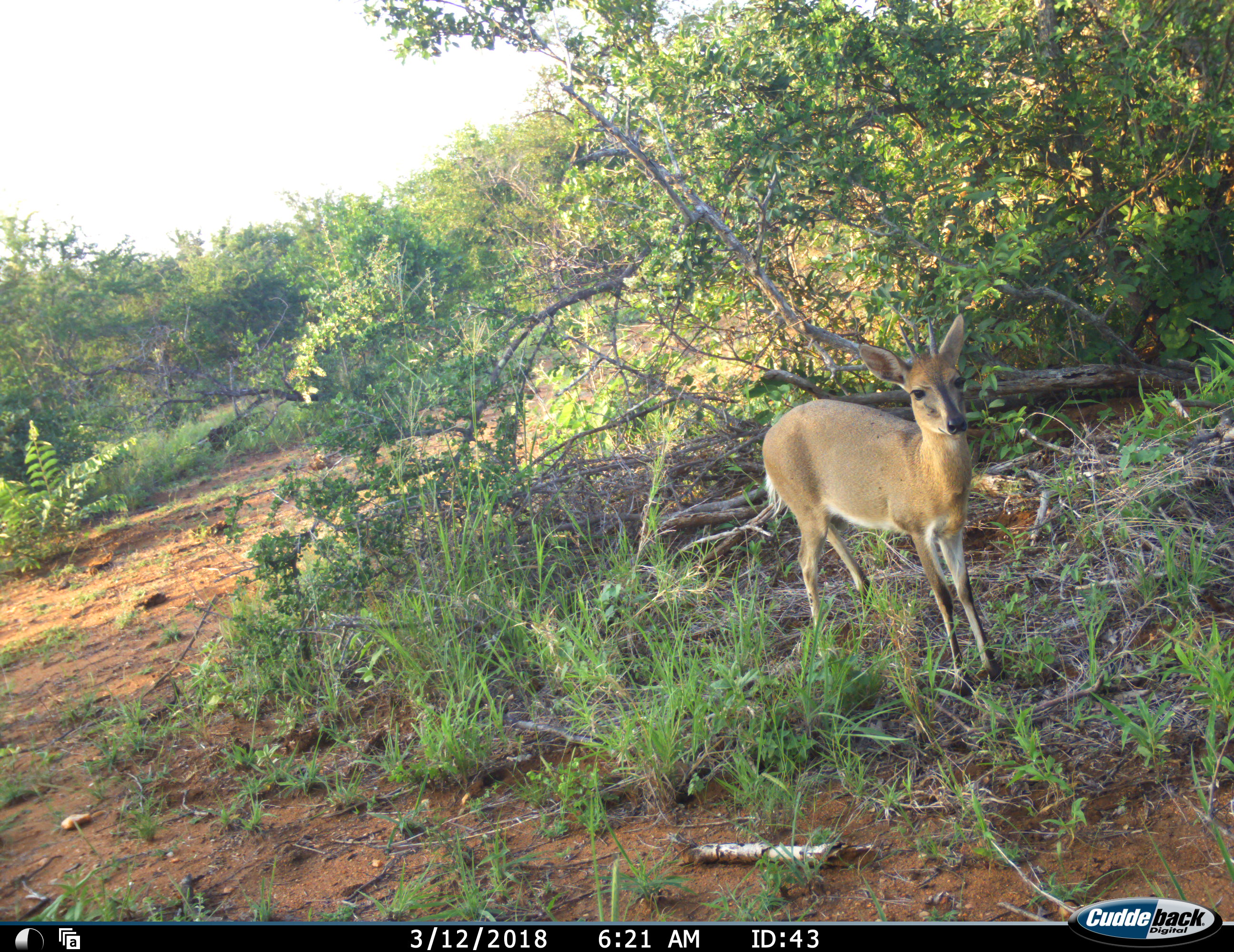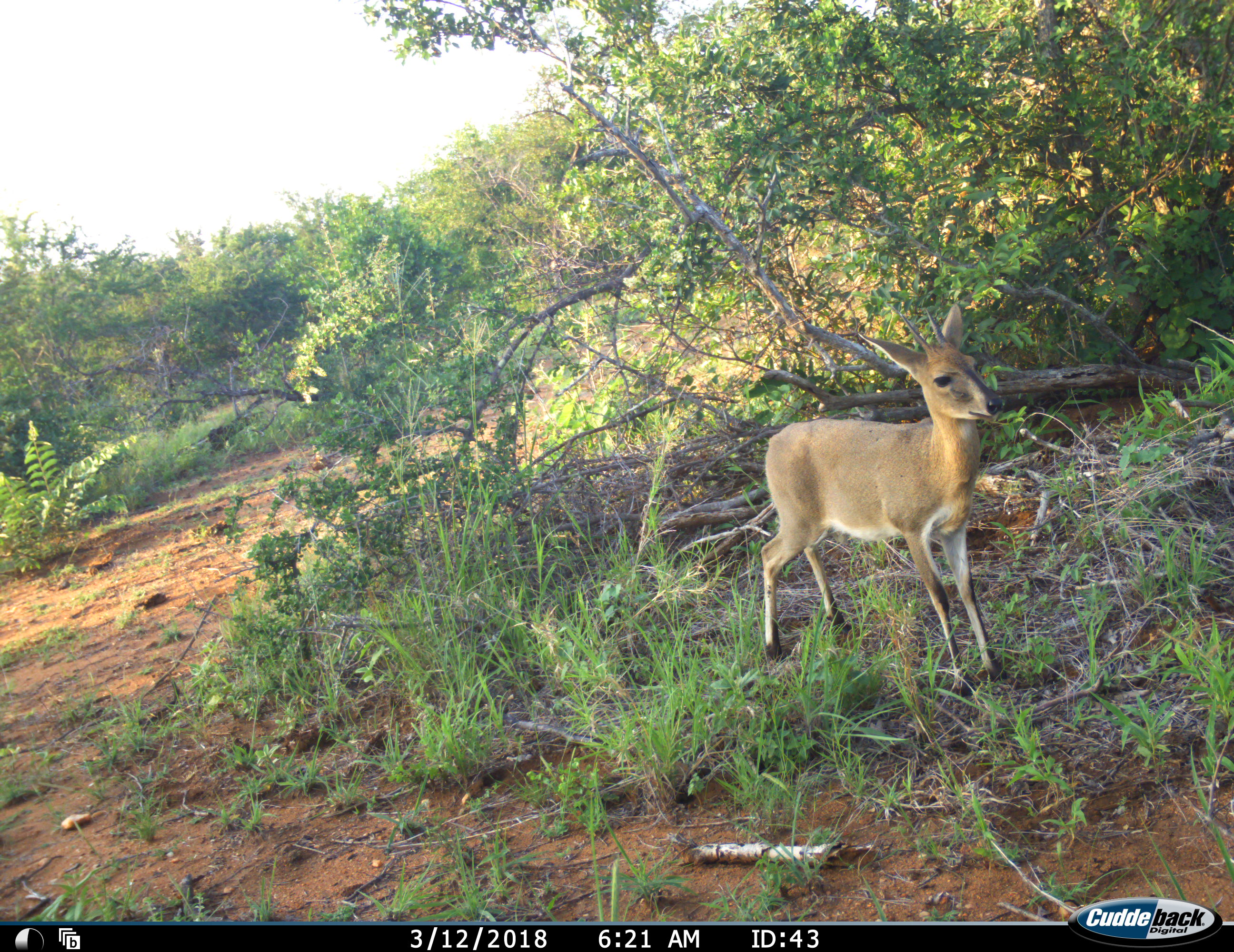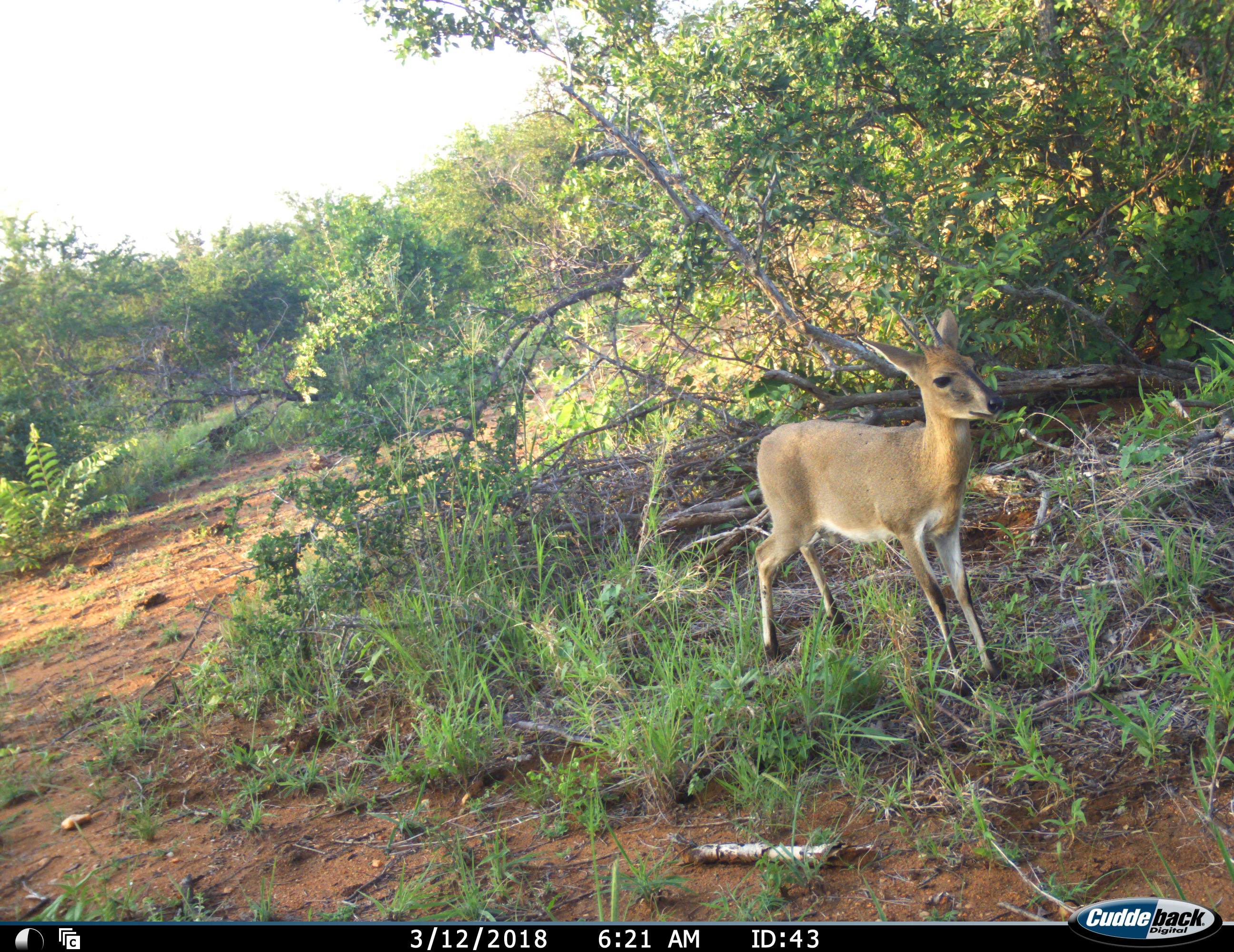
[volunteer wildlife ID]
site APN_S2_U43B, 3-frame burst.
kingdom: Animalia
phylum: Chordata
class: Mammalia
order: Artiodactyla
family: Bovidae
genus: Sylvicapra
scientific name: Sylvicapra grimmia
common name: common duiker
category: duikercommongrey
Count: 1.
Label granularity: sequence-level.